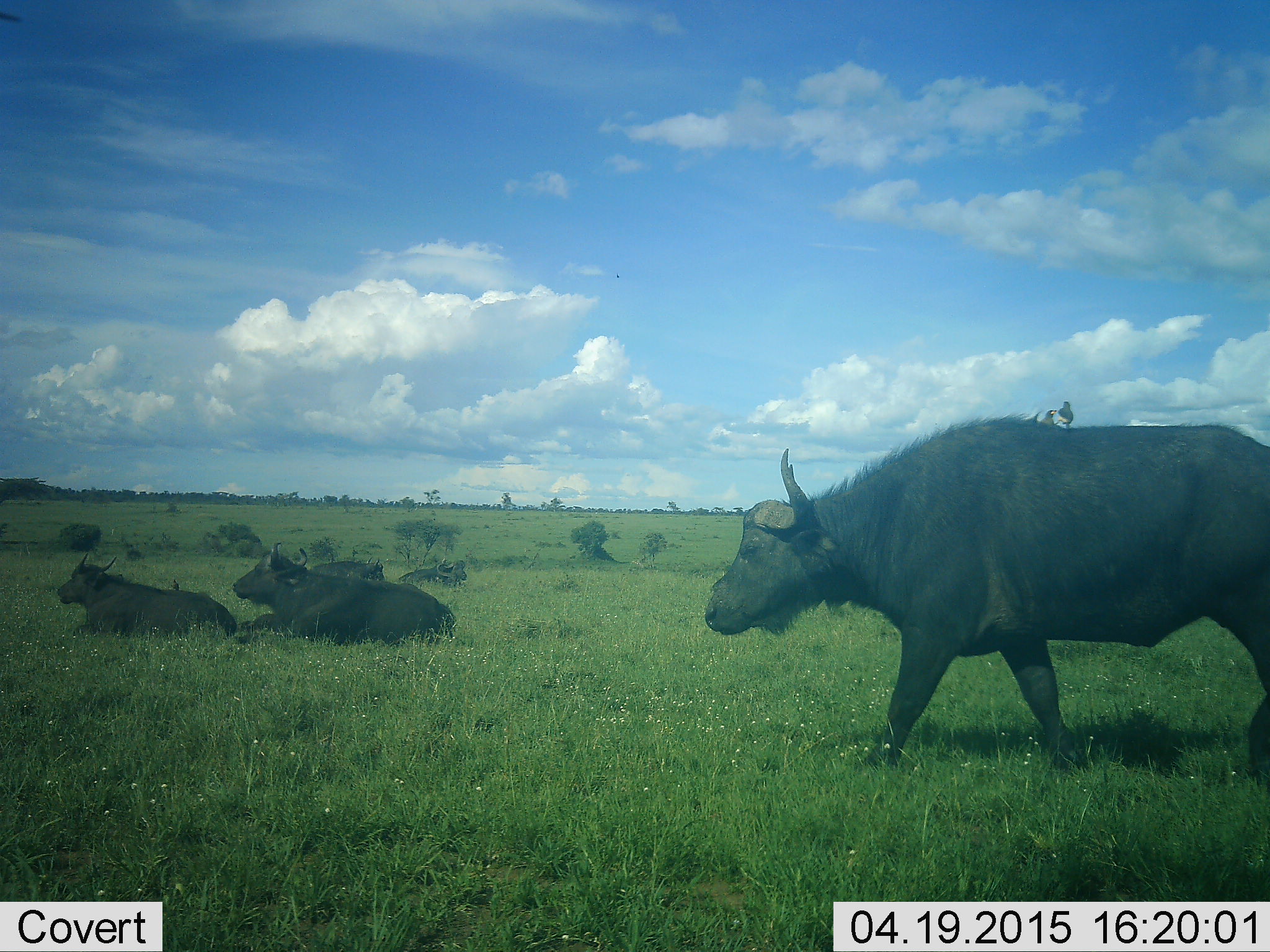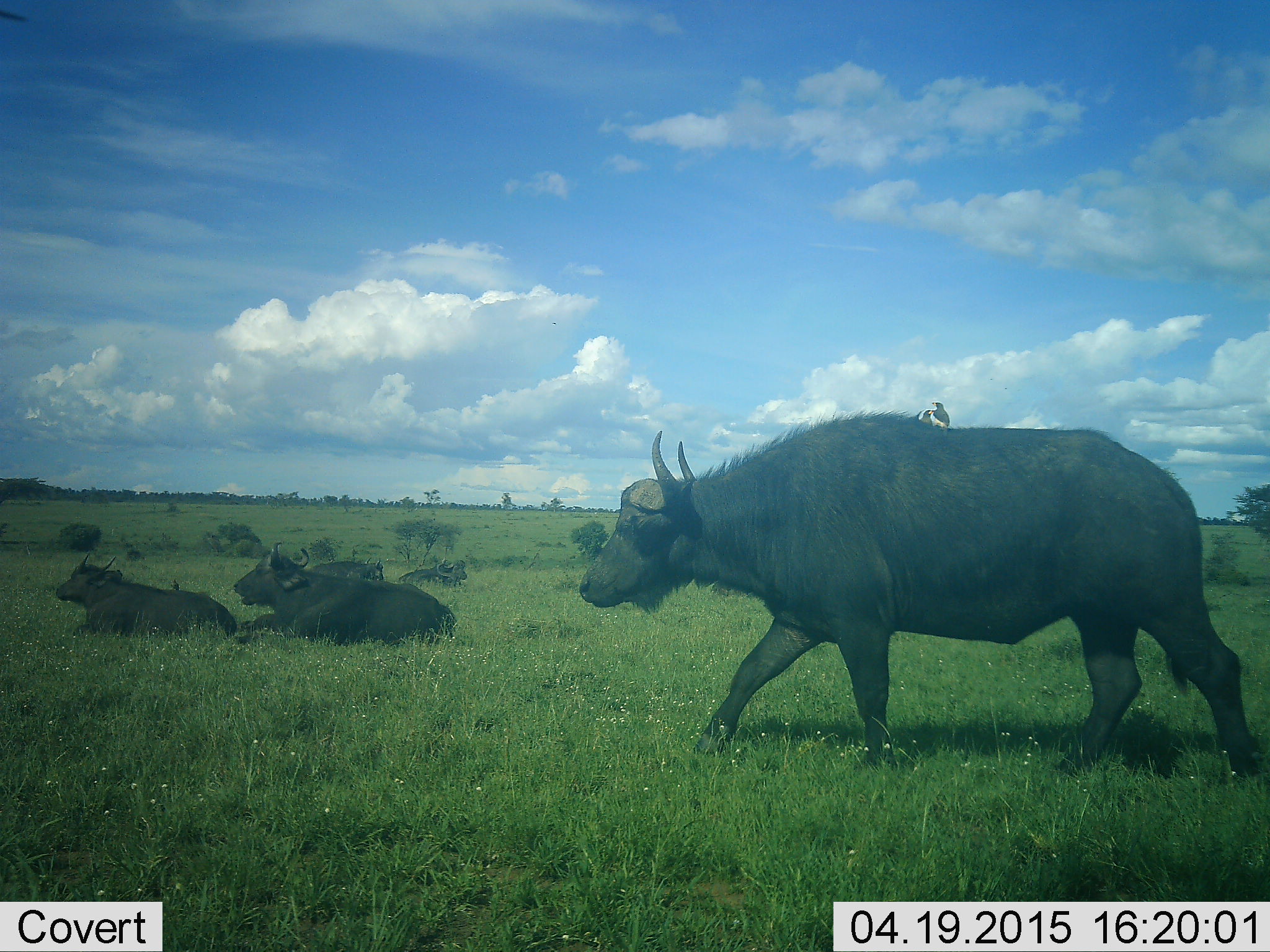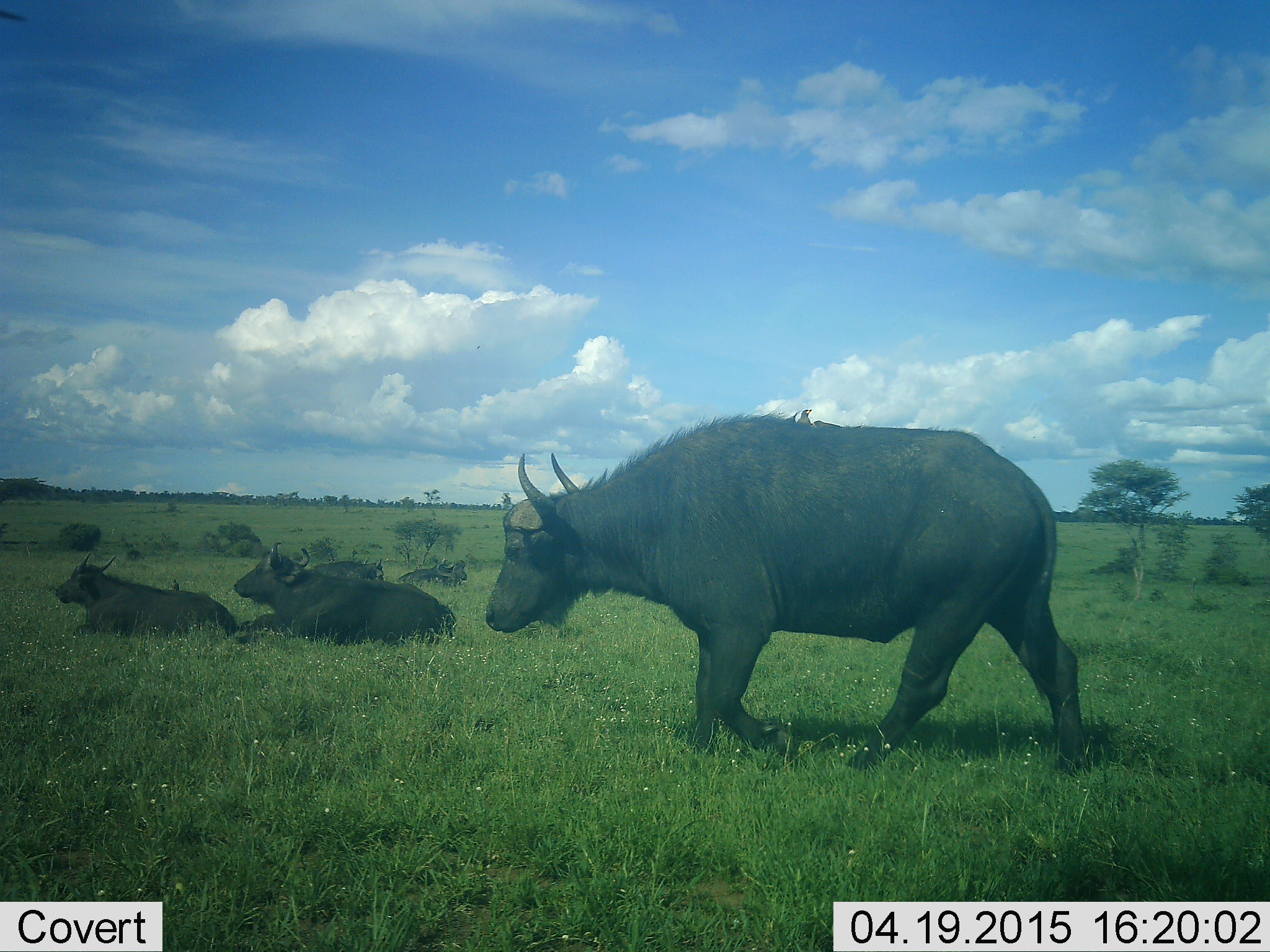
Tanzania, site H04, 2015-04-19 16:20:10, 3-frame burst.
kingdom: Animalia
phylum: Chordata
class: Mammalia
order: Artiodactyla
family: Bovidae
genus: Syncerus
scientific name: Syncerus caffer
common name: cape buffalo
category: buffalo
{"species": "buffalo (cape buffalo) (Syncerus caffer)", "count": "5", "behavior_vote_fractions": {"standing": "6%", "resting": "94%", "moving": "69%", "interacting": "0%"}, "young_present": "6%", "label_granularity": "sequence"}